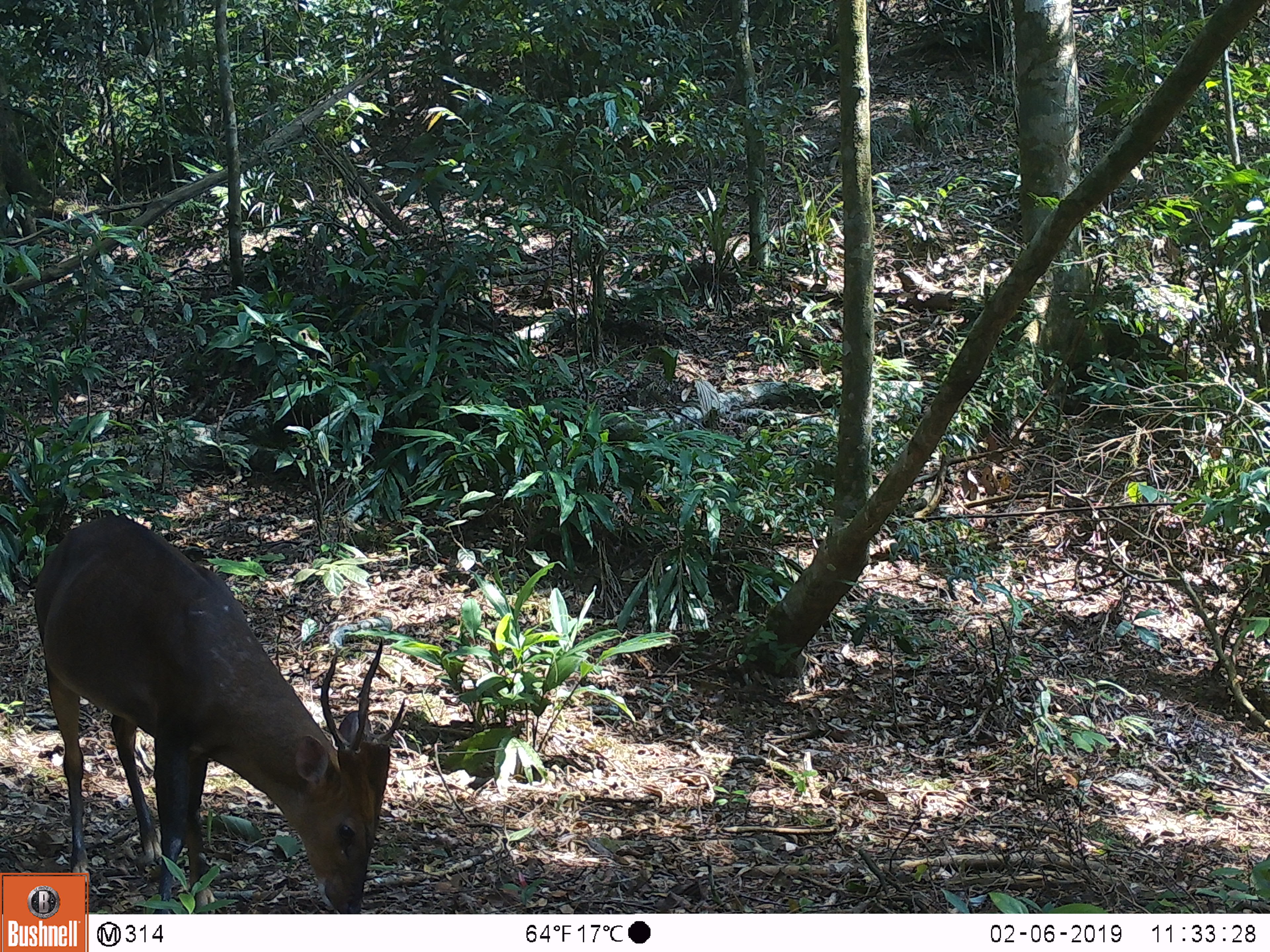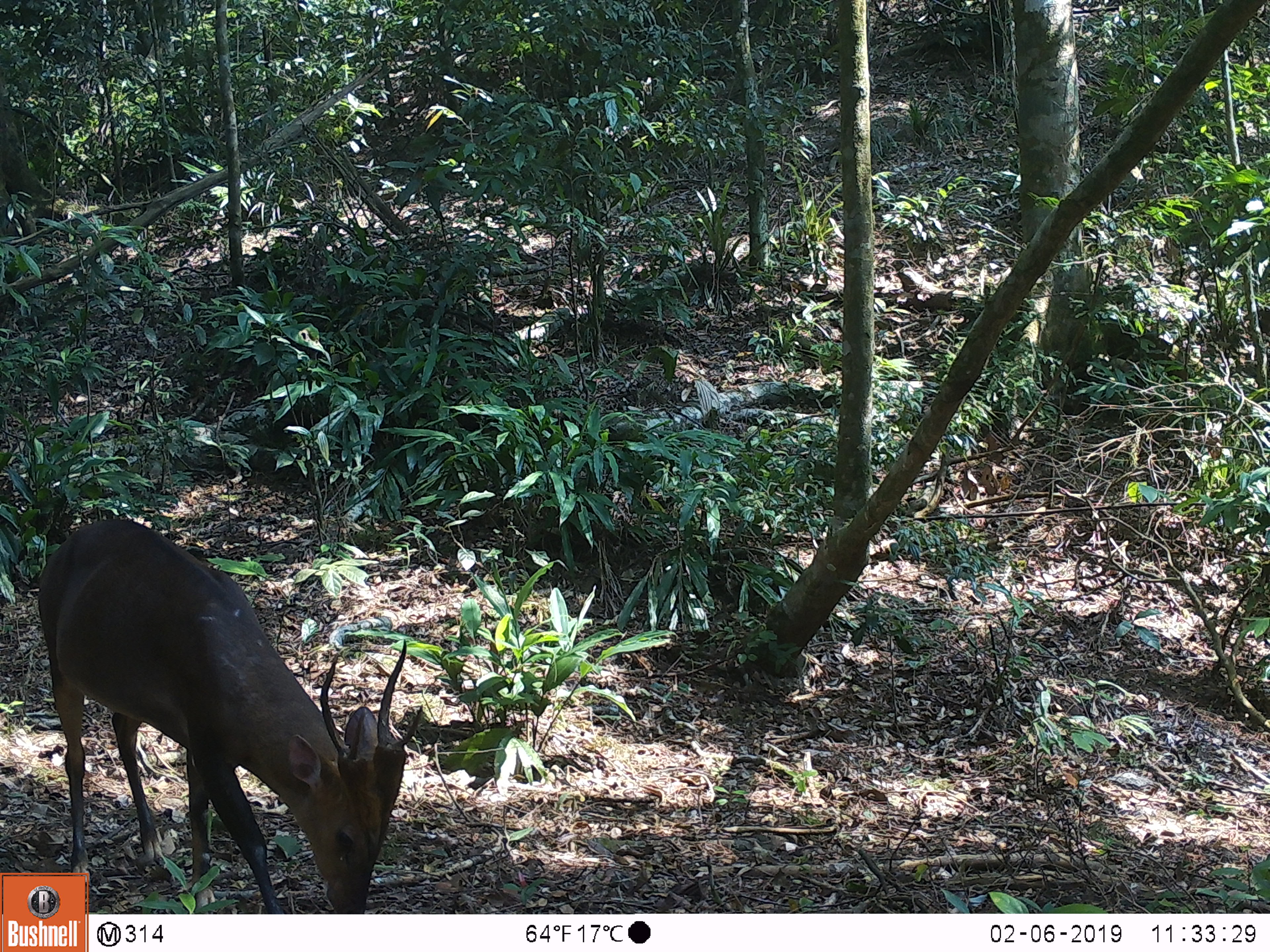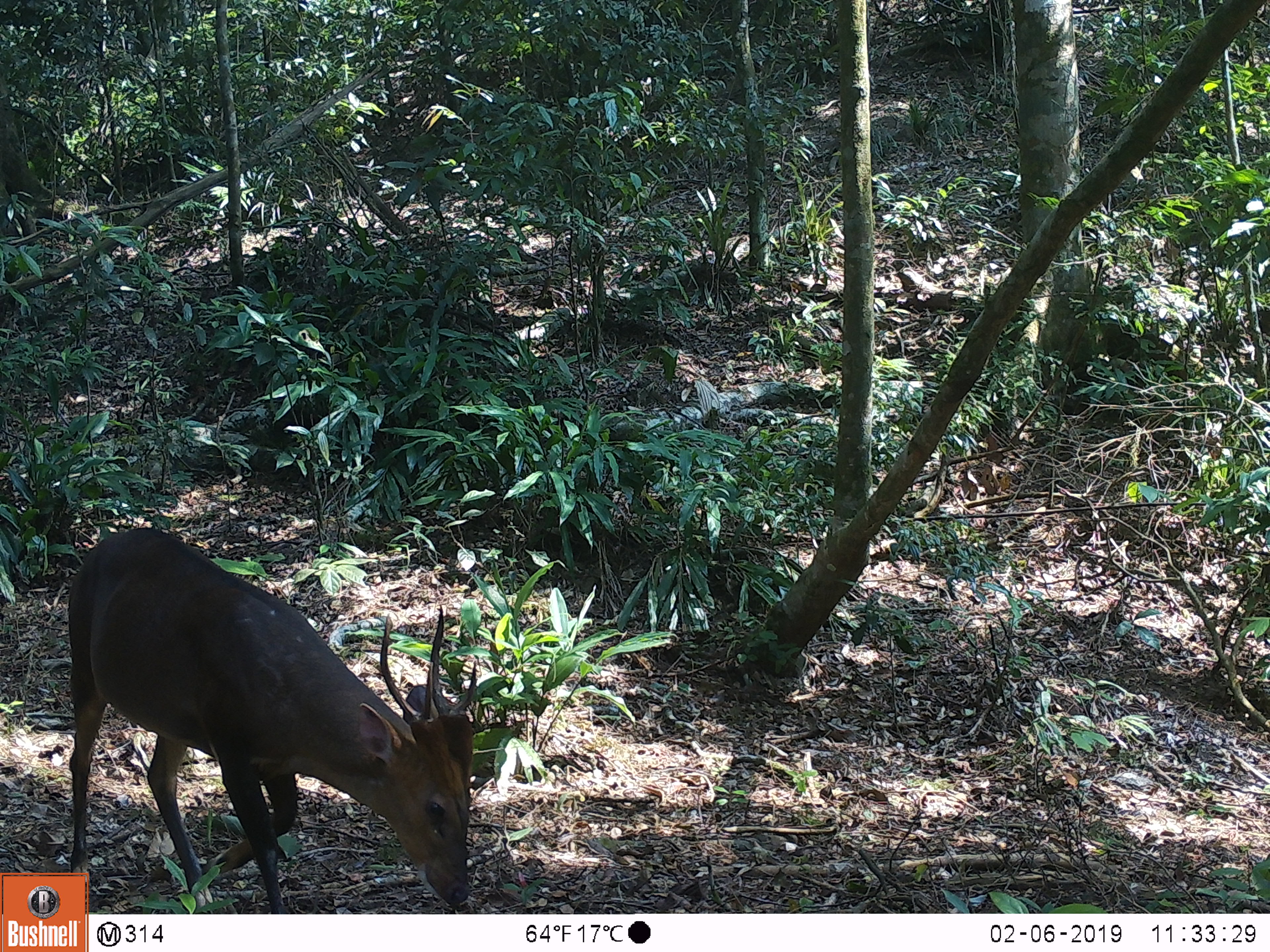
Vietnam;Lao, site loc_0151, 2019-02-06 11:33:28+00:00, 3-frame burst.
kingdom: Animalia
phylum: Chordata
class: Mammalia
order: Artiodactyla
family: Cervidae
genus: Muntiacus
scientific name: Muntiacus vuquangensis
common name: large-antlered muntjac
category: large antlered muntjac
Large antlered muntjac (large-antlered muntjac) (Muntiacus vuquangensis). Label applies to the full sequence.